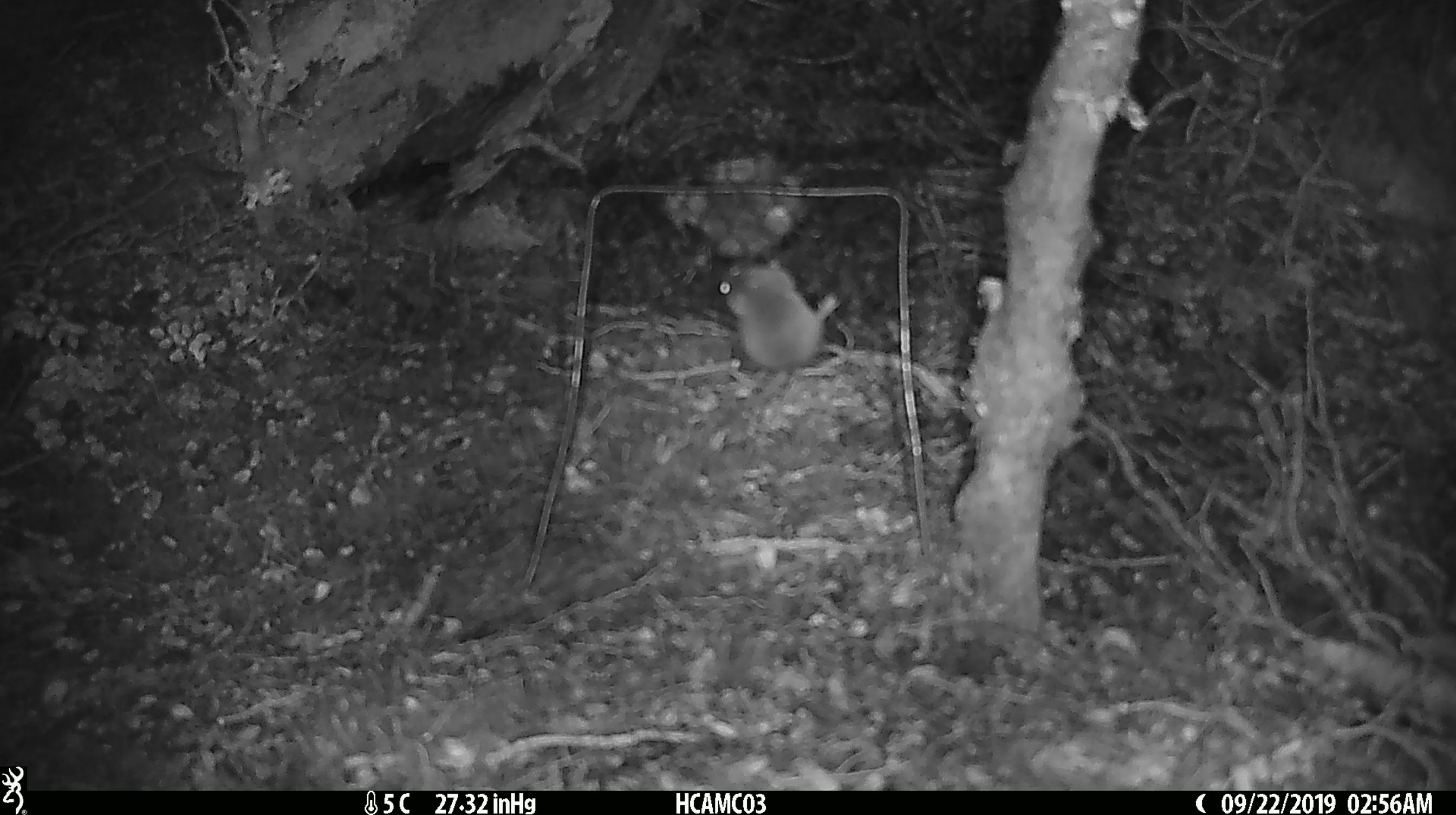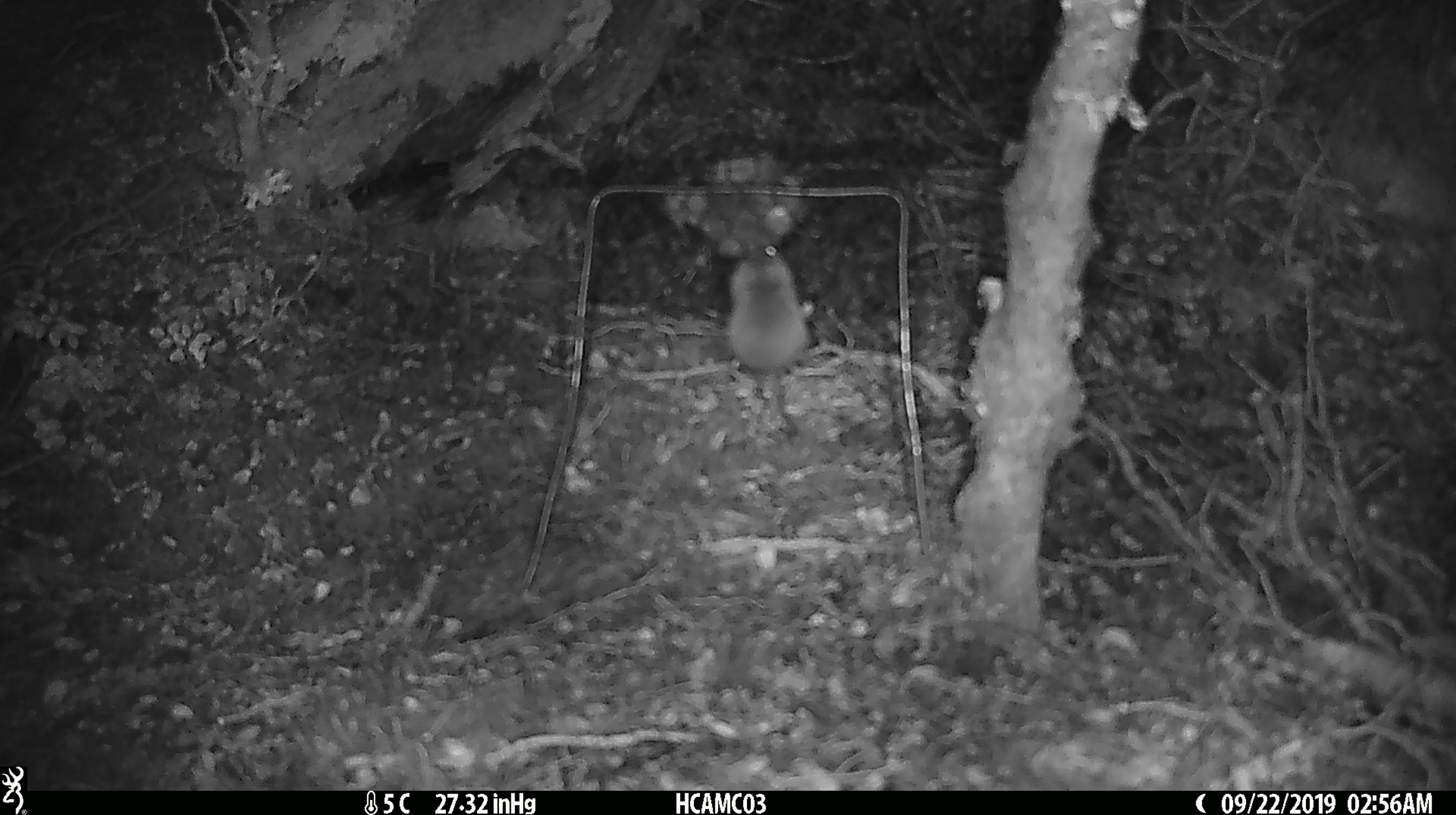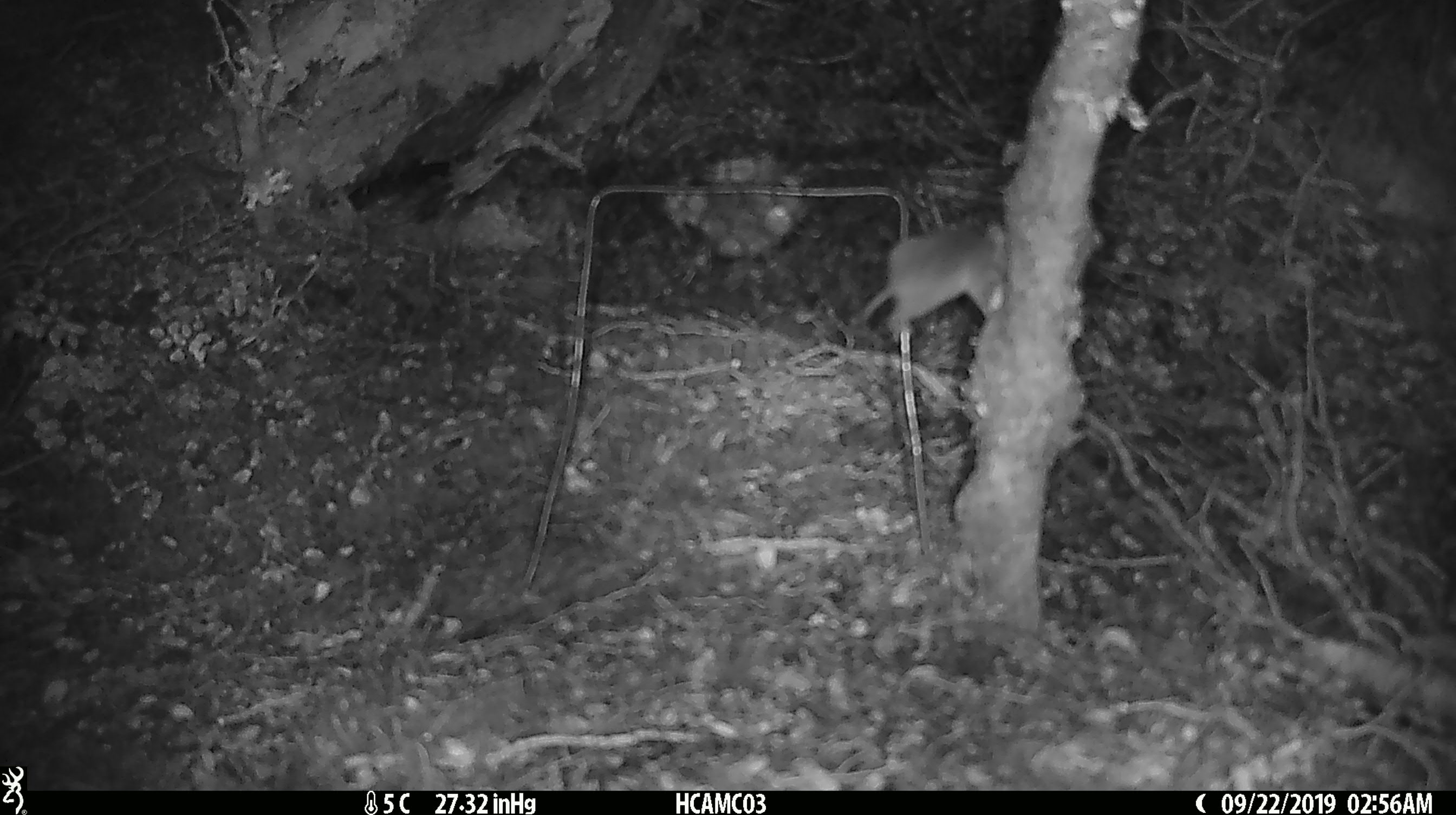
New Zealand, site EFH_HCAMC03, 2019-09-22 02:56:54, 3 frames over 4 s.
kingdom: Animalia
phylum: Chordata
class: Mammalia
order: Rodentia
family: Muridae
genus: Mus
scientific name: Mus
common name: mouse